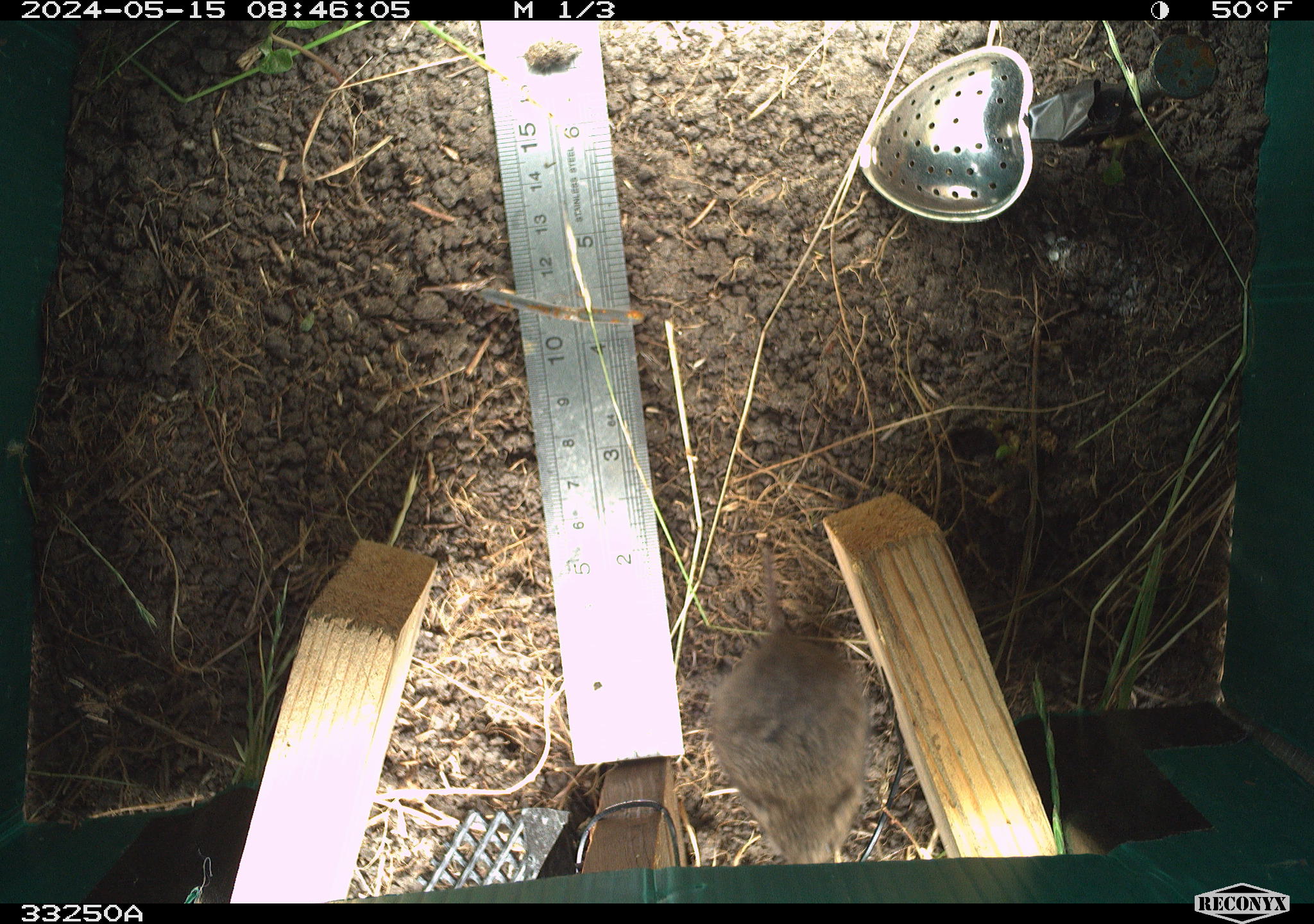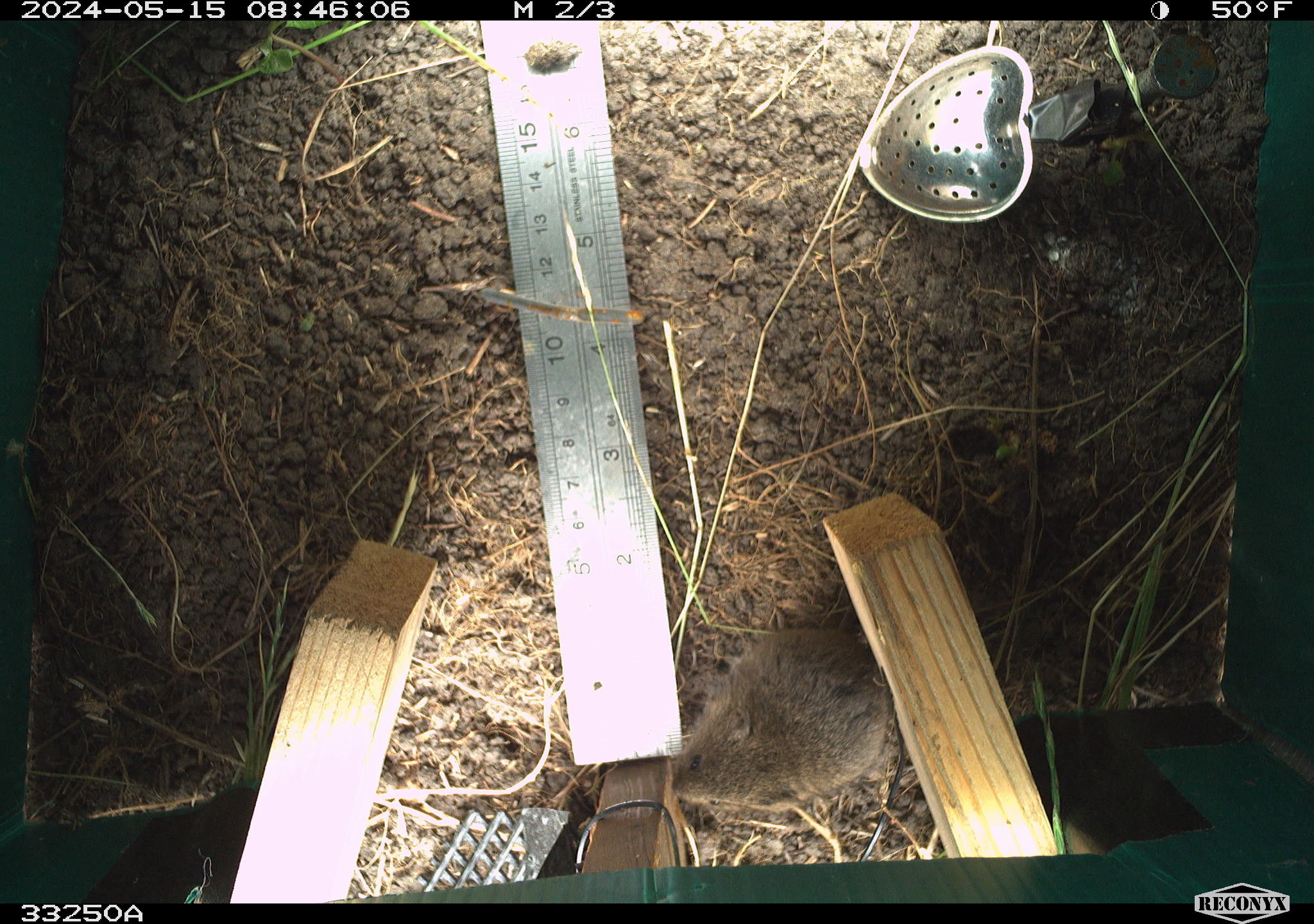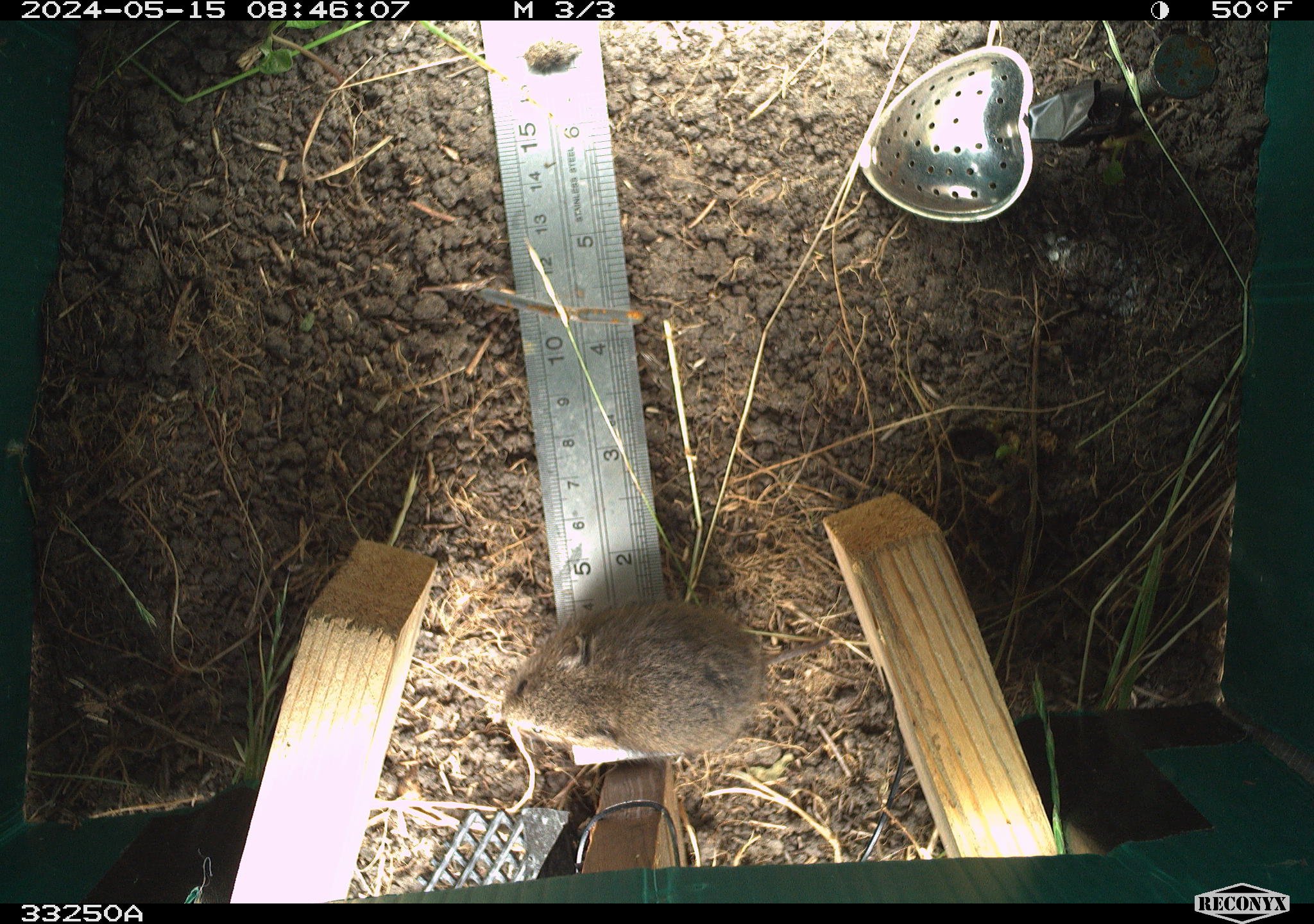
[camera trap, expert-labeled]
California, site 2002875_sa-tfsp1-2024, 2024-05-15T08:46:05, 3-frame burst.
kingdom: Animalia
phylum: Chordata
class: Mammalia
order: Rodentia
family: Cricetidae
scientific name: Arvicolinae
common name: voles, lemmings, and muskrats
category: arvicolinae subfamily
Arvicolinae subfamily (voles, lemmings, and muskrats) (Arvicolinae).